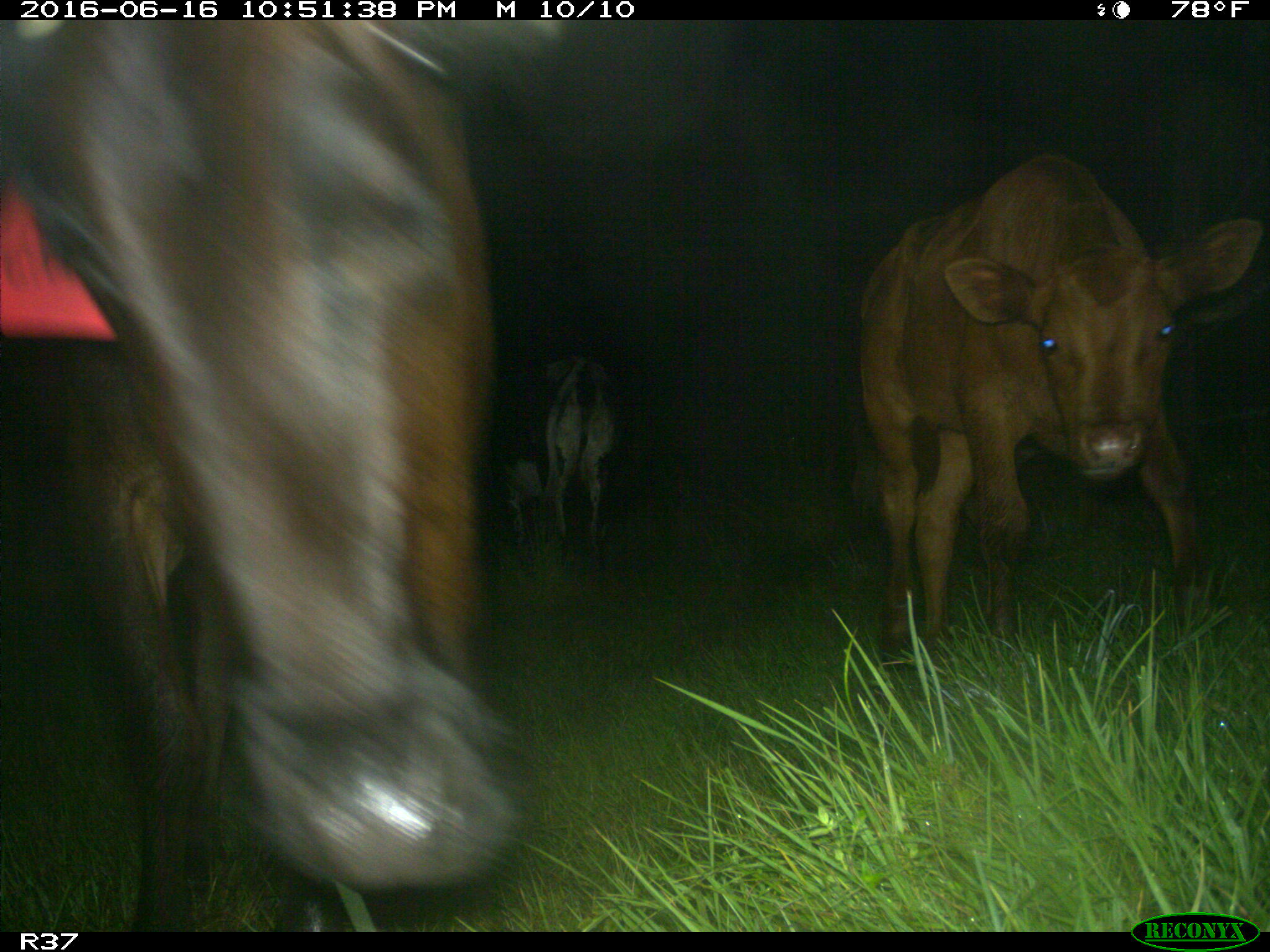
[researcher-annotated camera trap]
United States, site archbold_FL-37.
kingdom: Animalia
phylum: Chordata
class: Mammalia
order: Artiodactyla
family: Bovidae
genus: Bos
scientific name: Bos taurus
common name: domestic cow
Bos taurus (domestic cow).